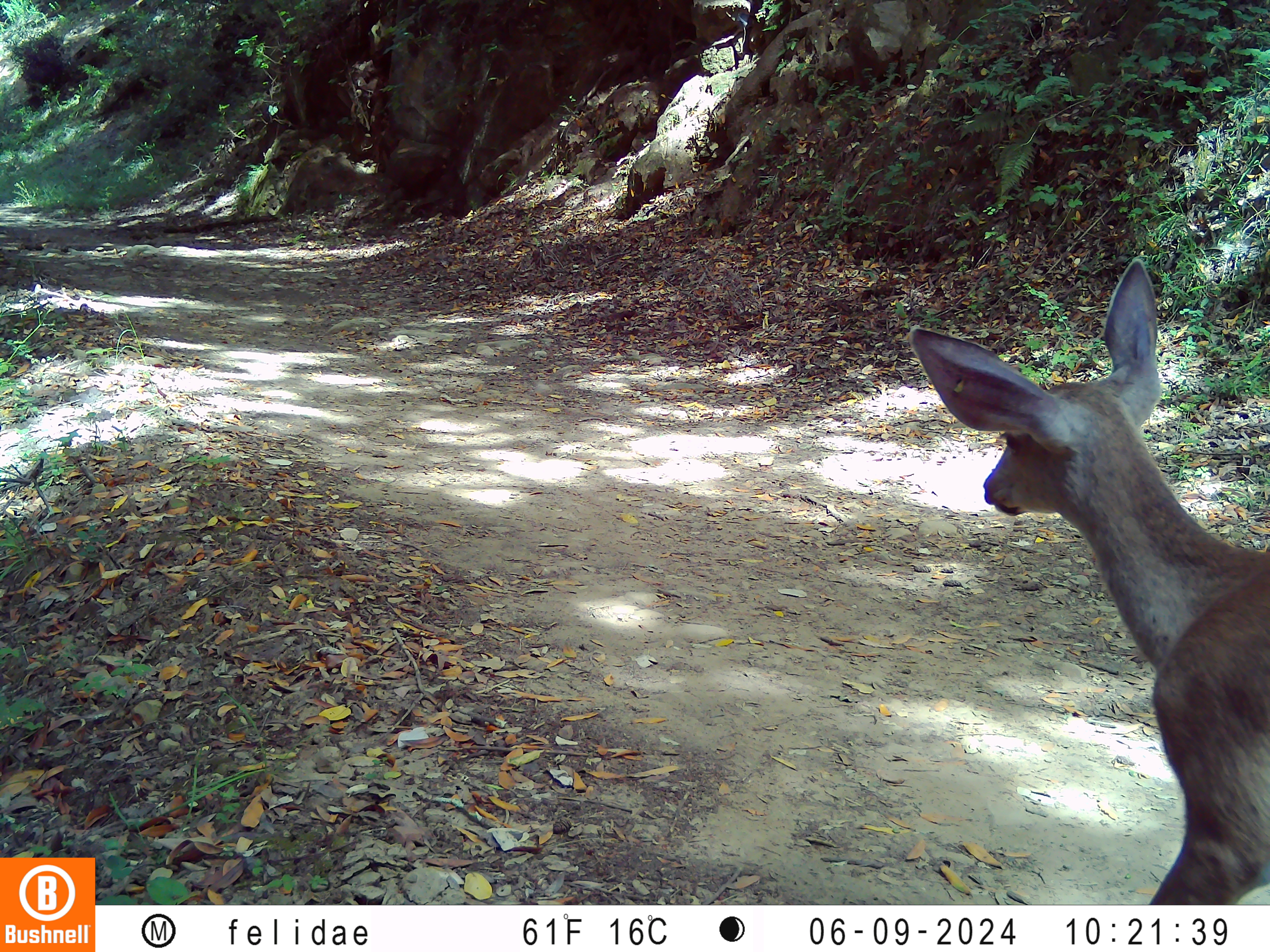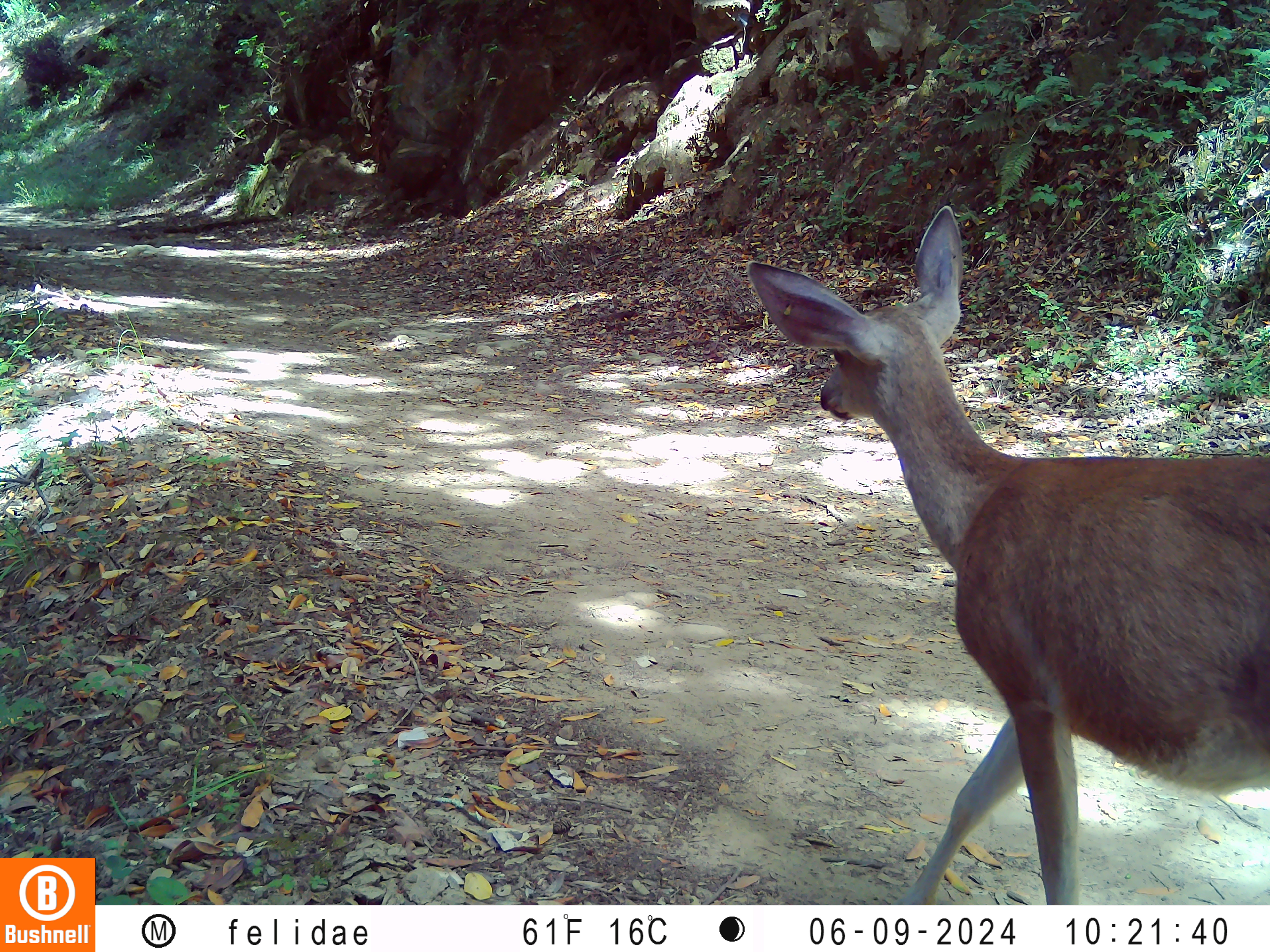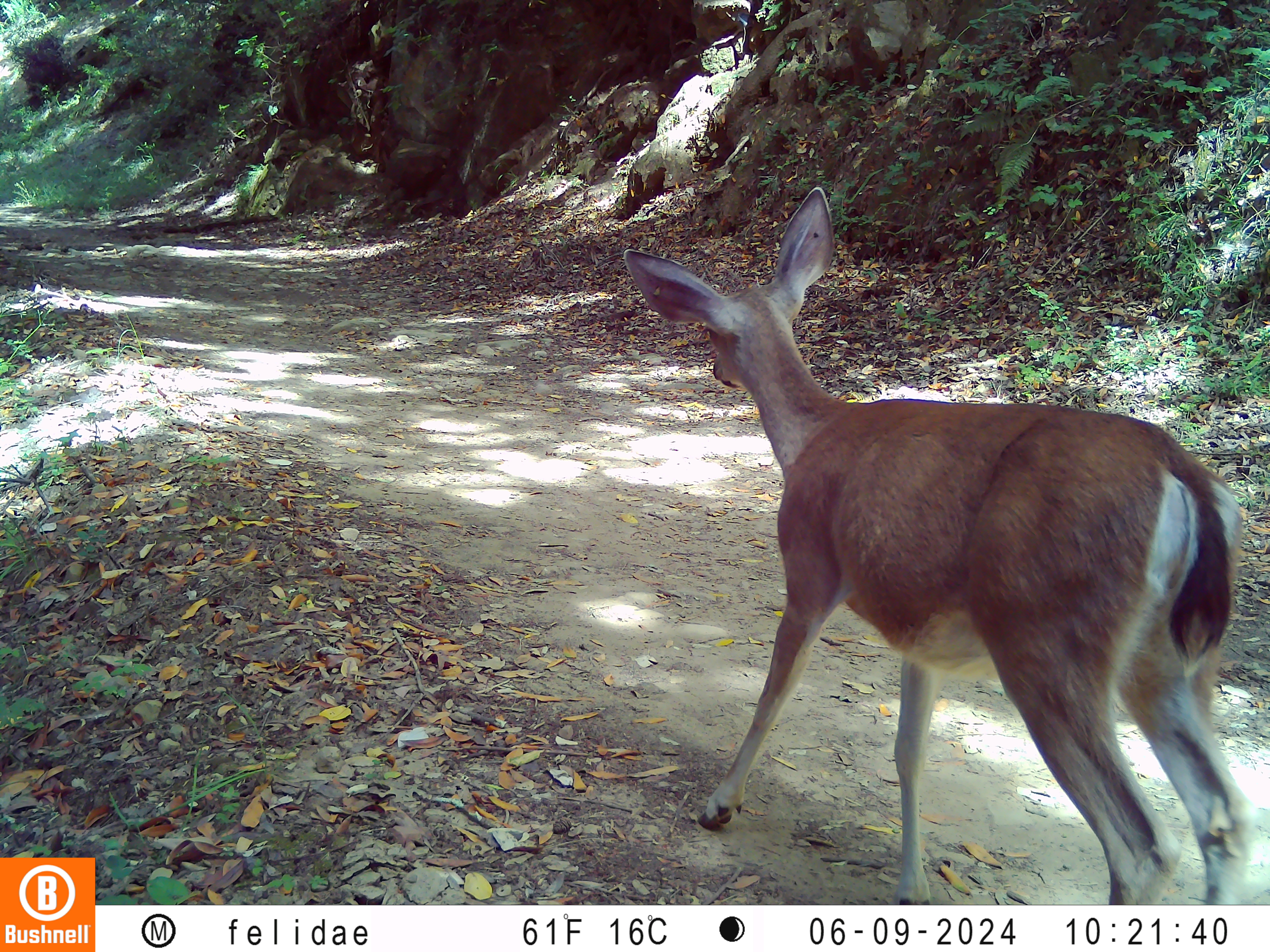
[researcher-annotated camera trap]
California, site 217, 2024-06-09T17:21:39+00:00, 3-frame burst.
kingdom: Animalia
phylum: Chordata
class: Mammalia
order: Artiodactyla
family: Cervidae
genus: Odocoileus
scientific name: Odocoileus hemionus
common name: mule deer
Mule deer (Odocoileus hemionus).